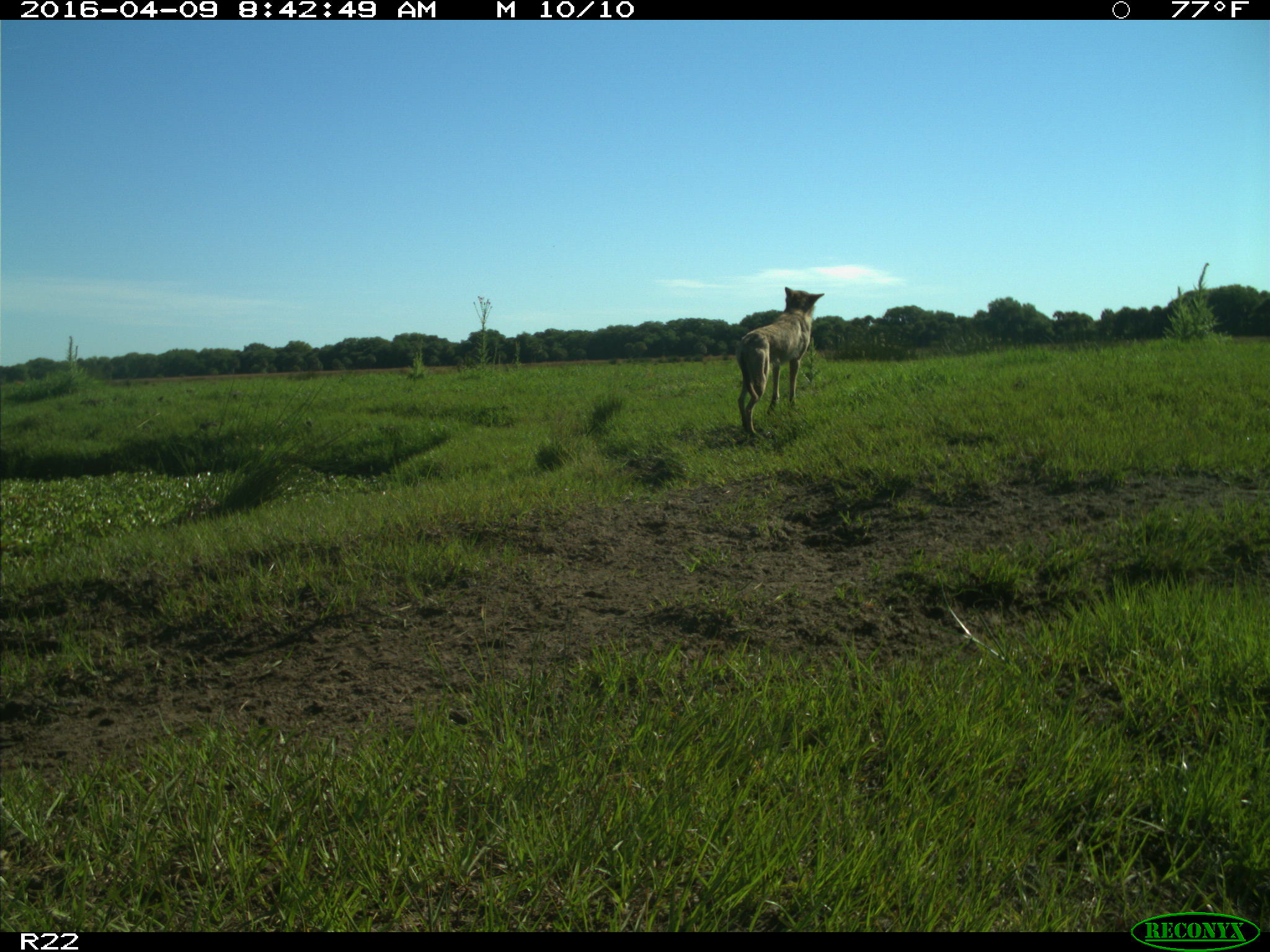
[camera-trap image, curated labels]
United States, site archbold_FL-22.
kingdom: Animalia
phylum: Chordata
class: Mammalia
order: Carnivora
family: Canidae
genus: Canis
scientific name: Canis latrans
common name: coyote